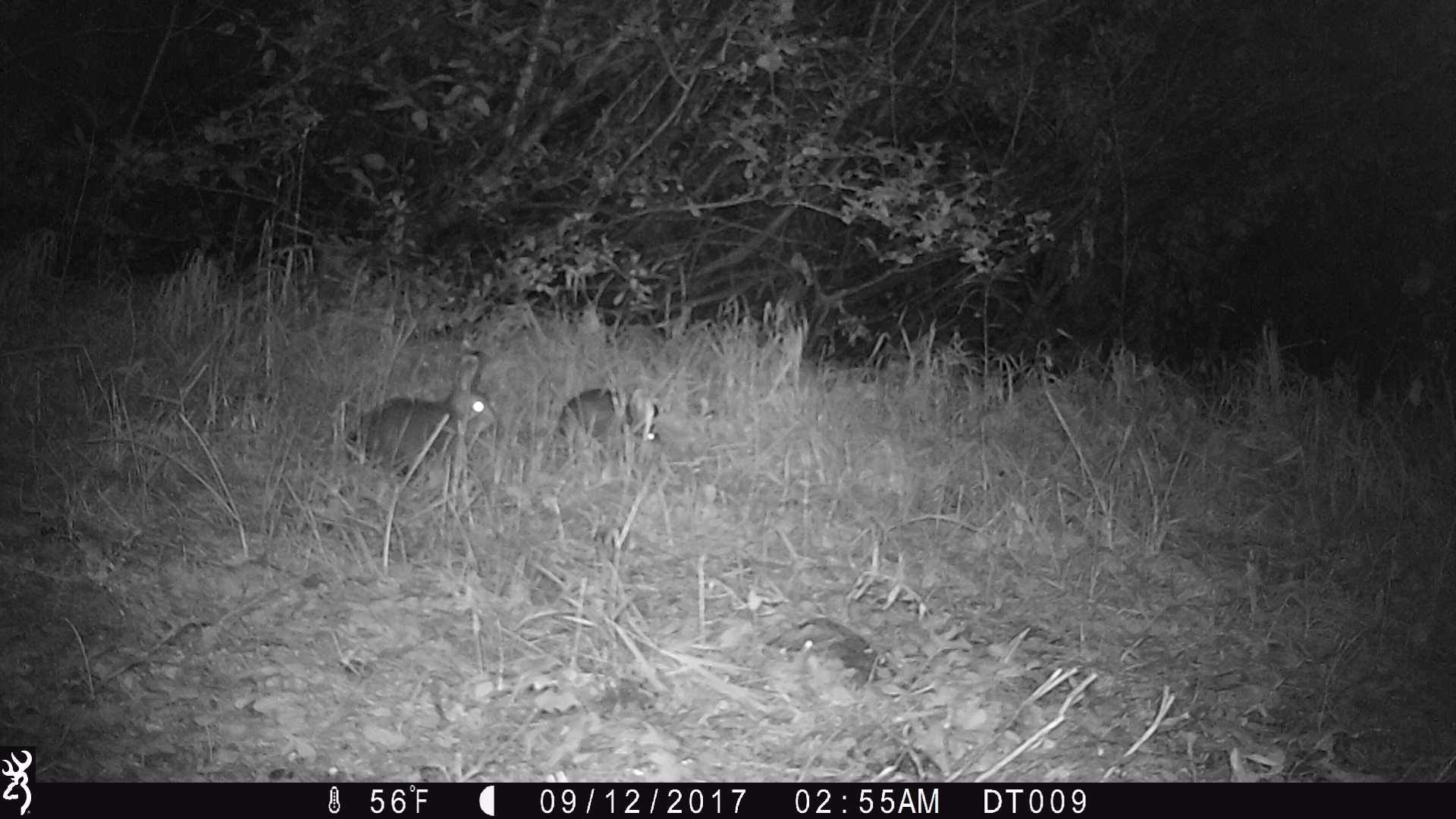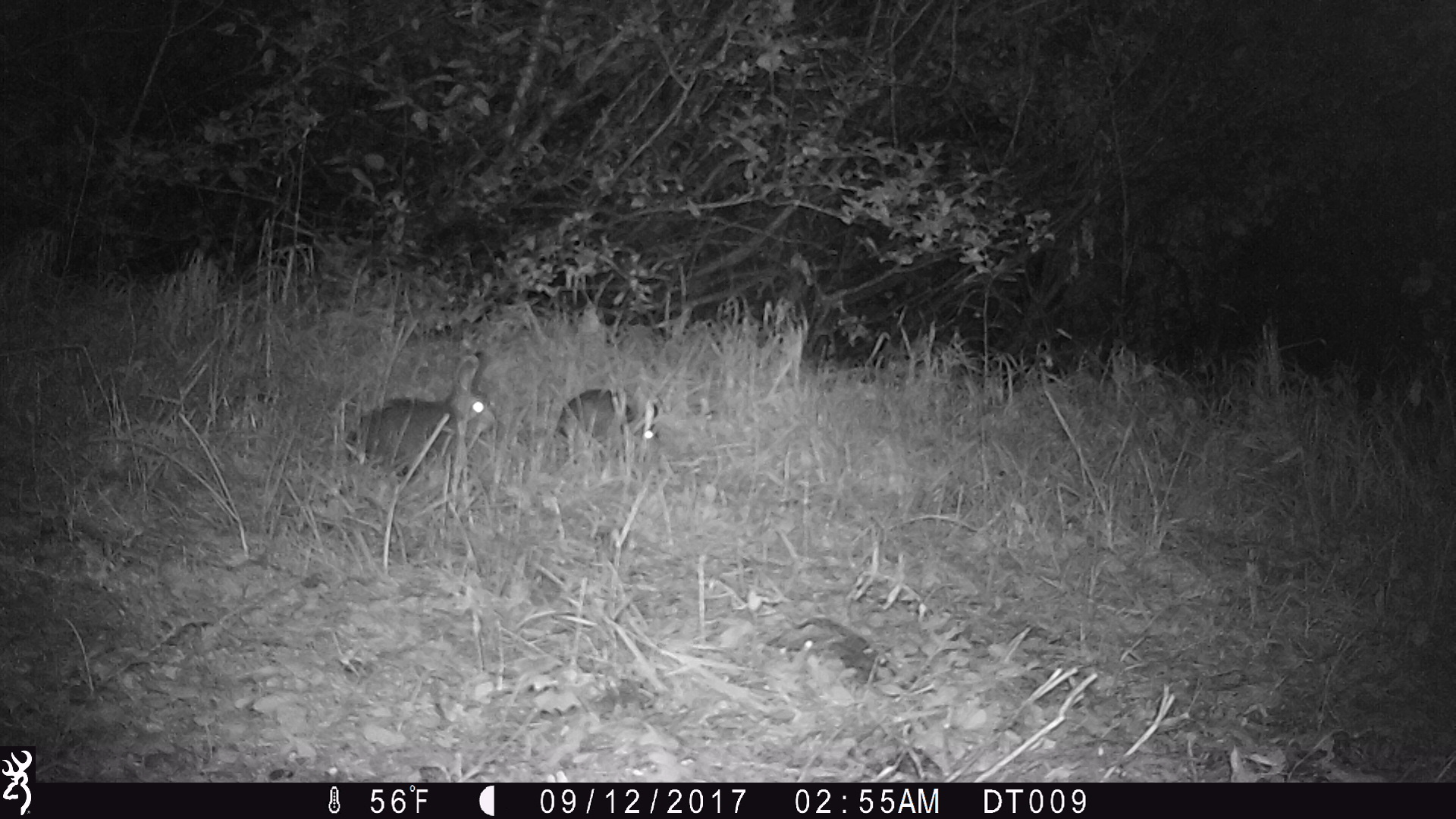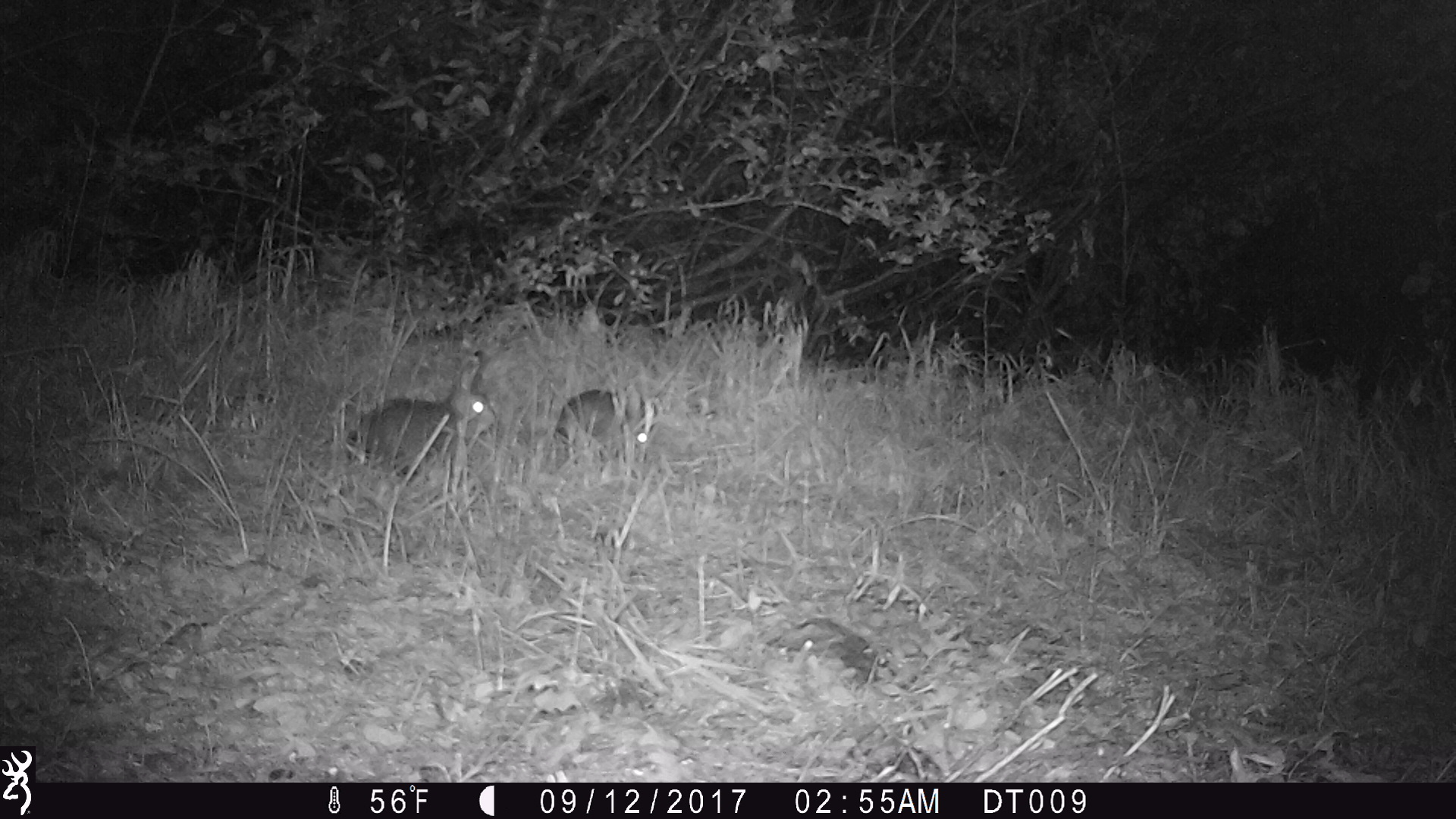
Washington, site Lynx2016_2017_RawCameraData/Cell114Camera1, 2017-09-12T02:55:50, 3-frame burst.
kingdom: Animalia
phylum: Chordata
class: Mammalia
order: Lagomorpha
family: Leporidae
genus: Lepus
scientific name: Lepus americanus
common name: snowshoe hare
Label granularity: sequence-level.